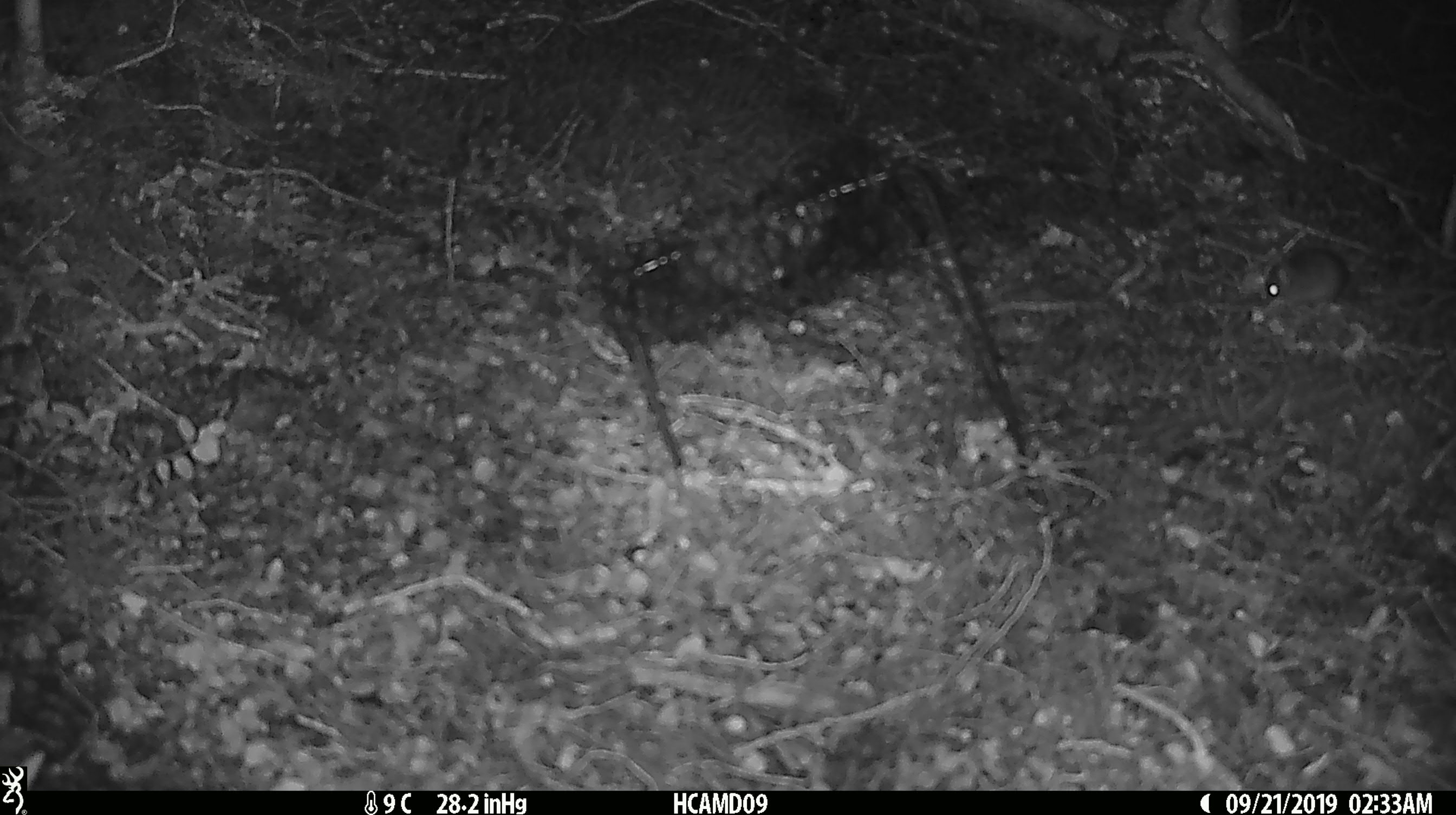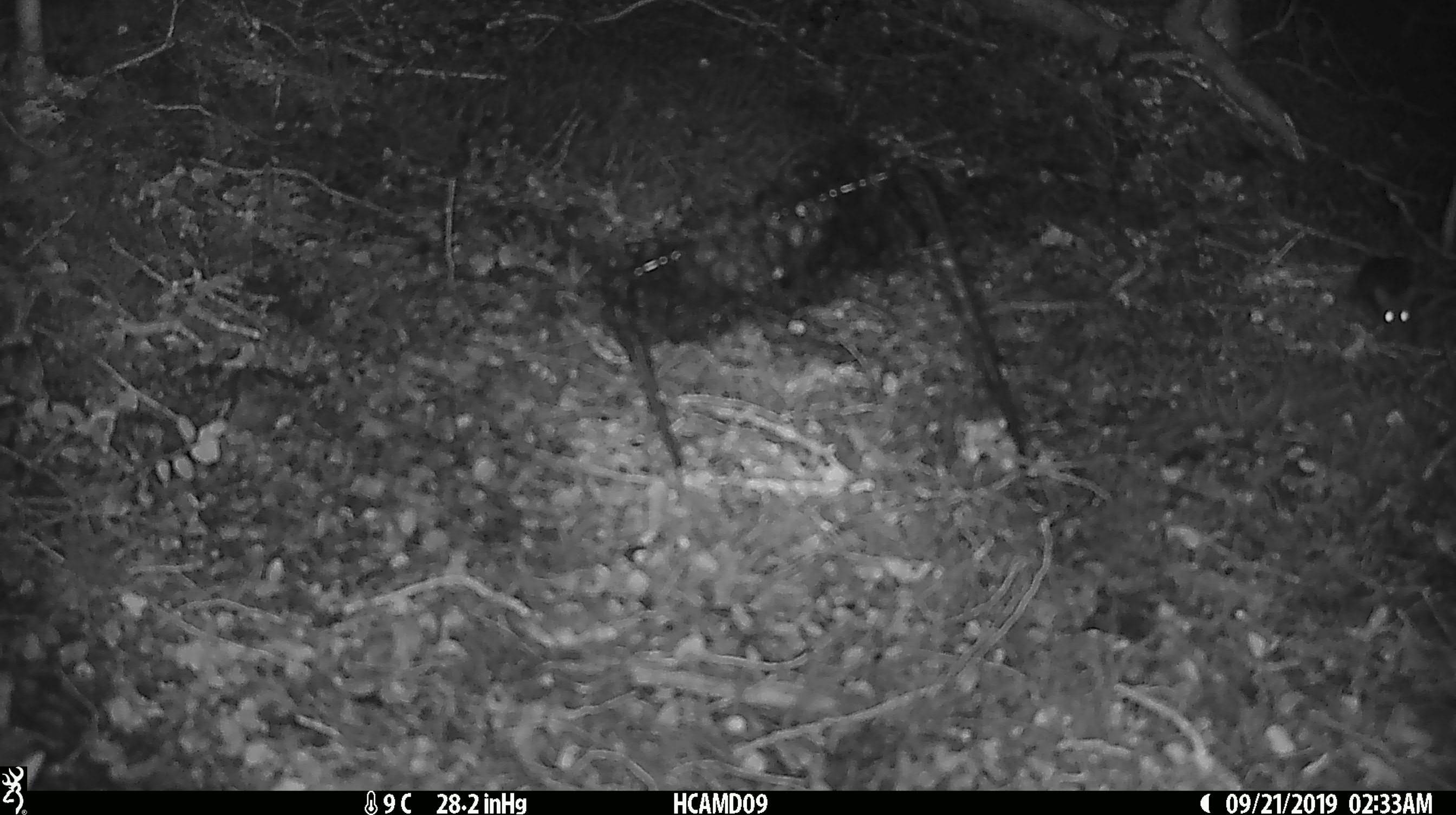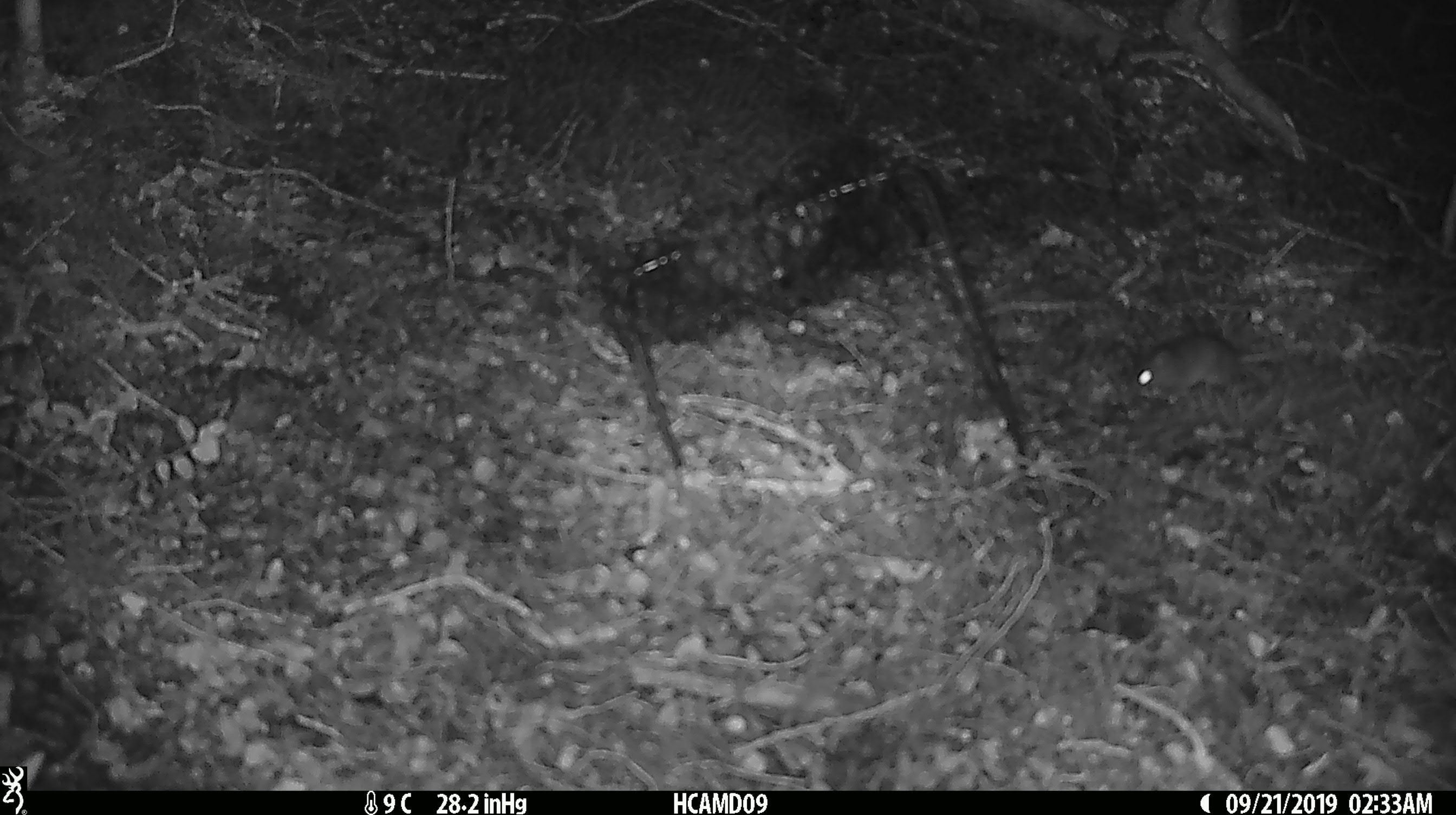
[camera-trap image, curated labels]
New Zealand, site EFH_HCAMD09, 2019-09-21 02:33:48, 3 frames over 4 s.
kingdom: Animalia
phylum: Chordata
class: Mammalia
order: Rodentia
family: Muridae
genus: Mus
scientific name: Mus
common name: mouse